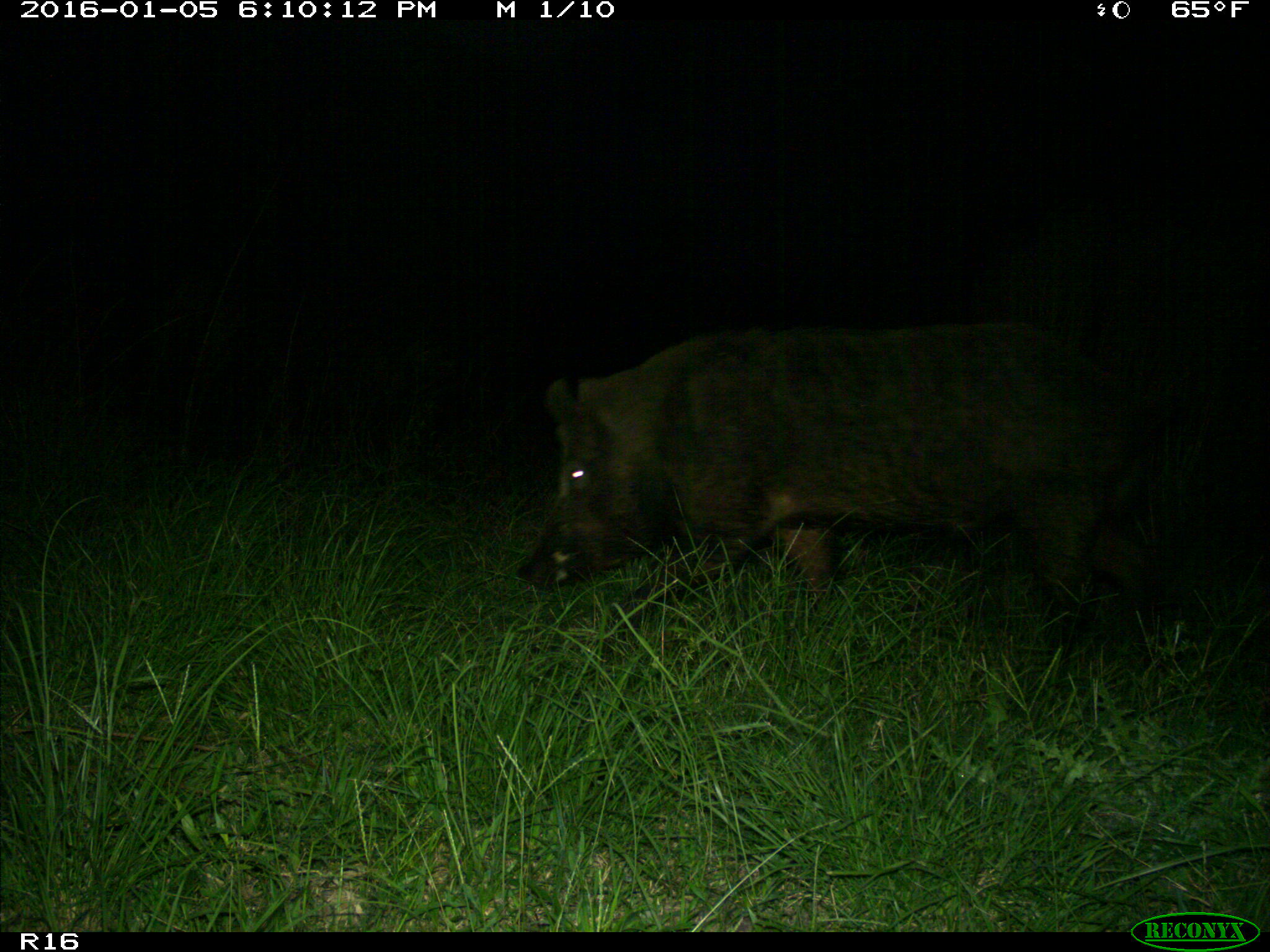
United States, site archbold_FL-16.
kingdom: Animalia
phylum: Chordata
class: Mammalia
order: Artiodactyla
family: Suidae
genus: Sus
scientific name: Sus scrofa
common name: wild boar